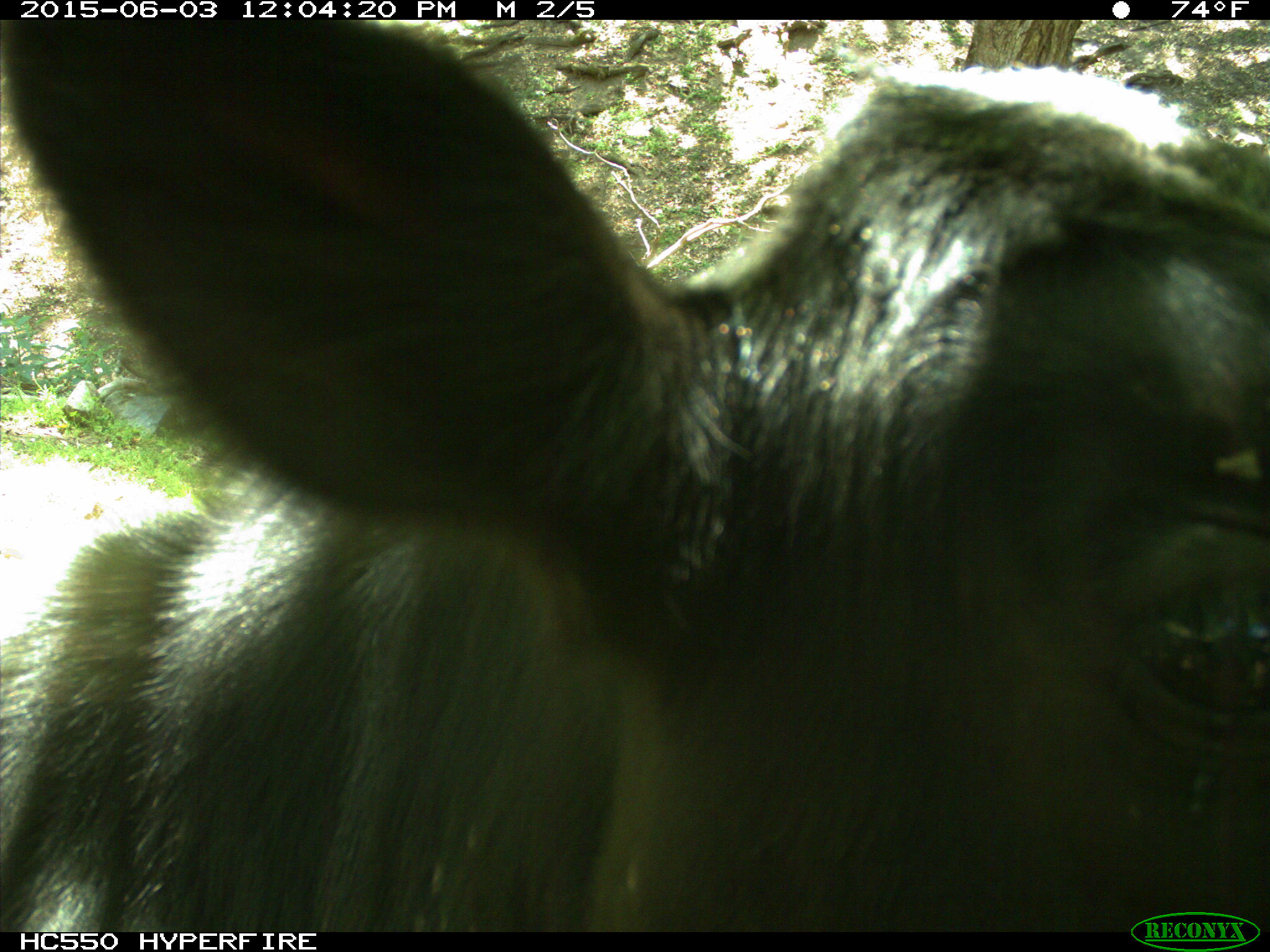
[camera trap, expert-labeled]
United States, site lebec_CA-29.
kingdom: Animalia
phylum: Chordata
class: Mammalia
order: Artiodactyla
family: Bovidae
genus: Bos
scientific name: Bos taurus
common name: domestic cow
Bos taurus (domestic cow).